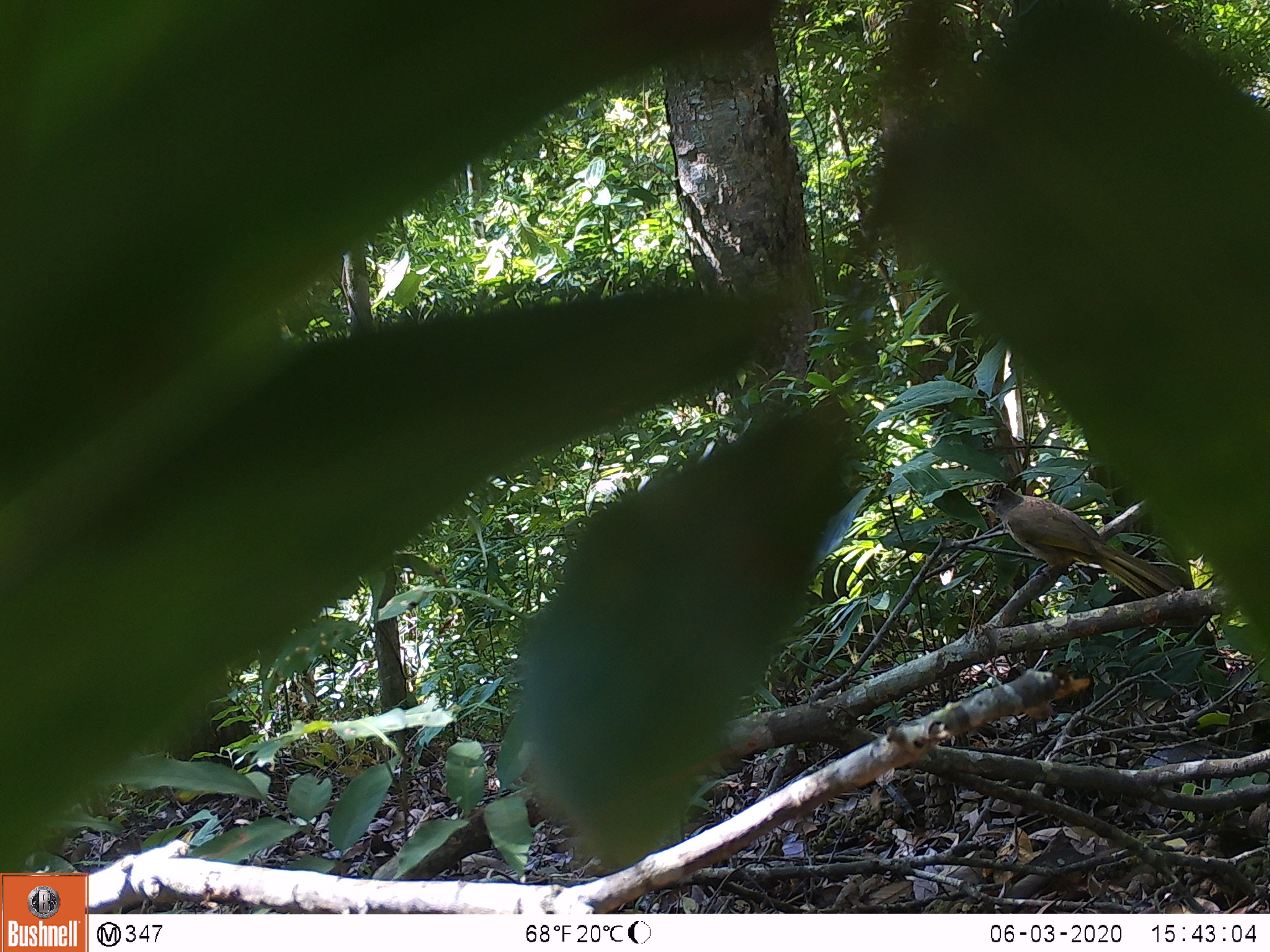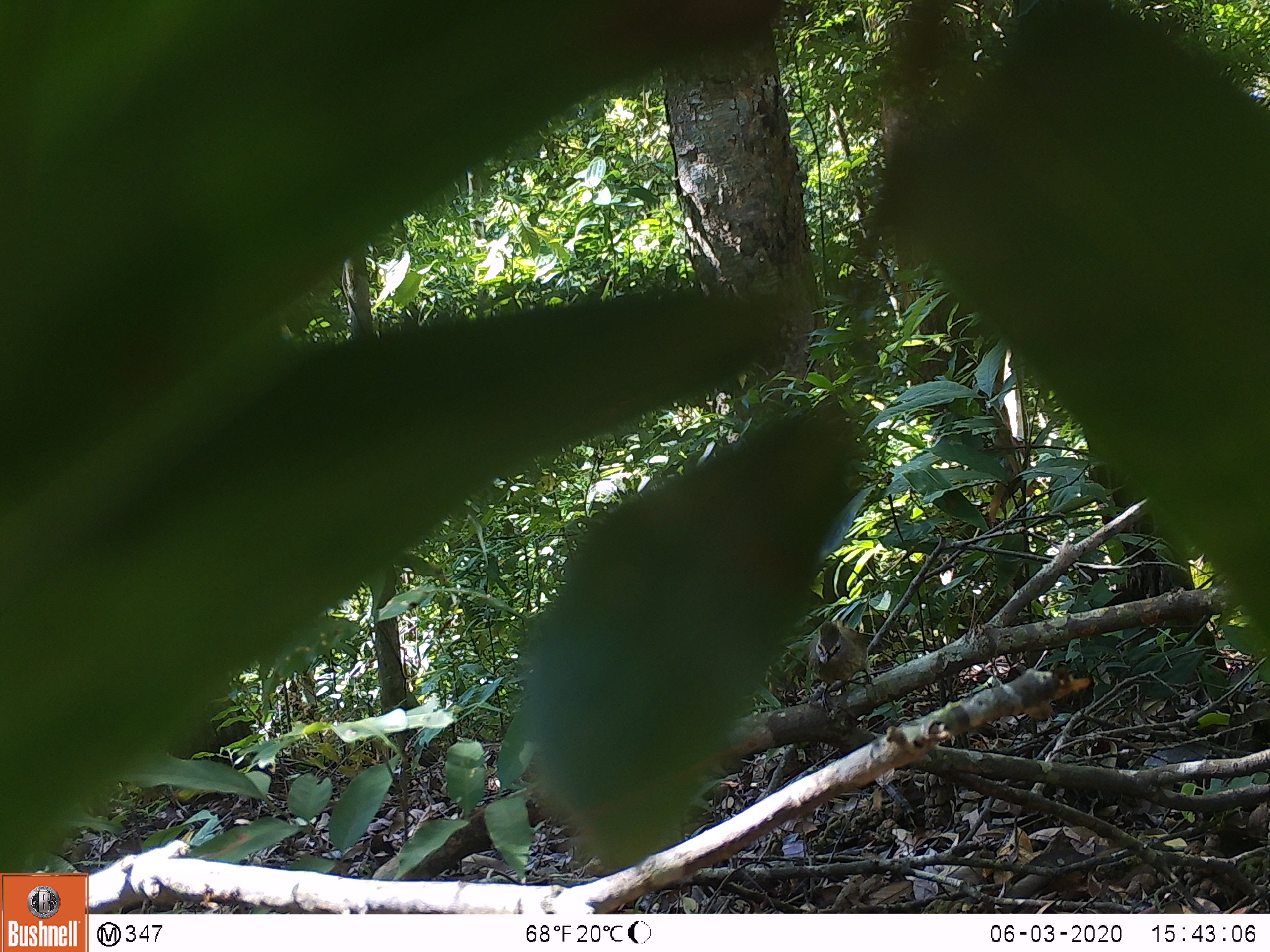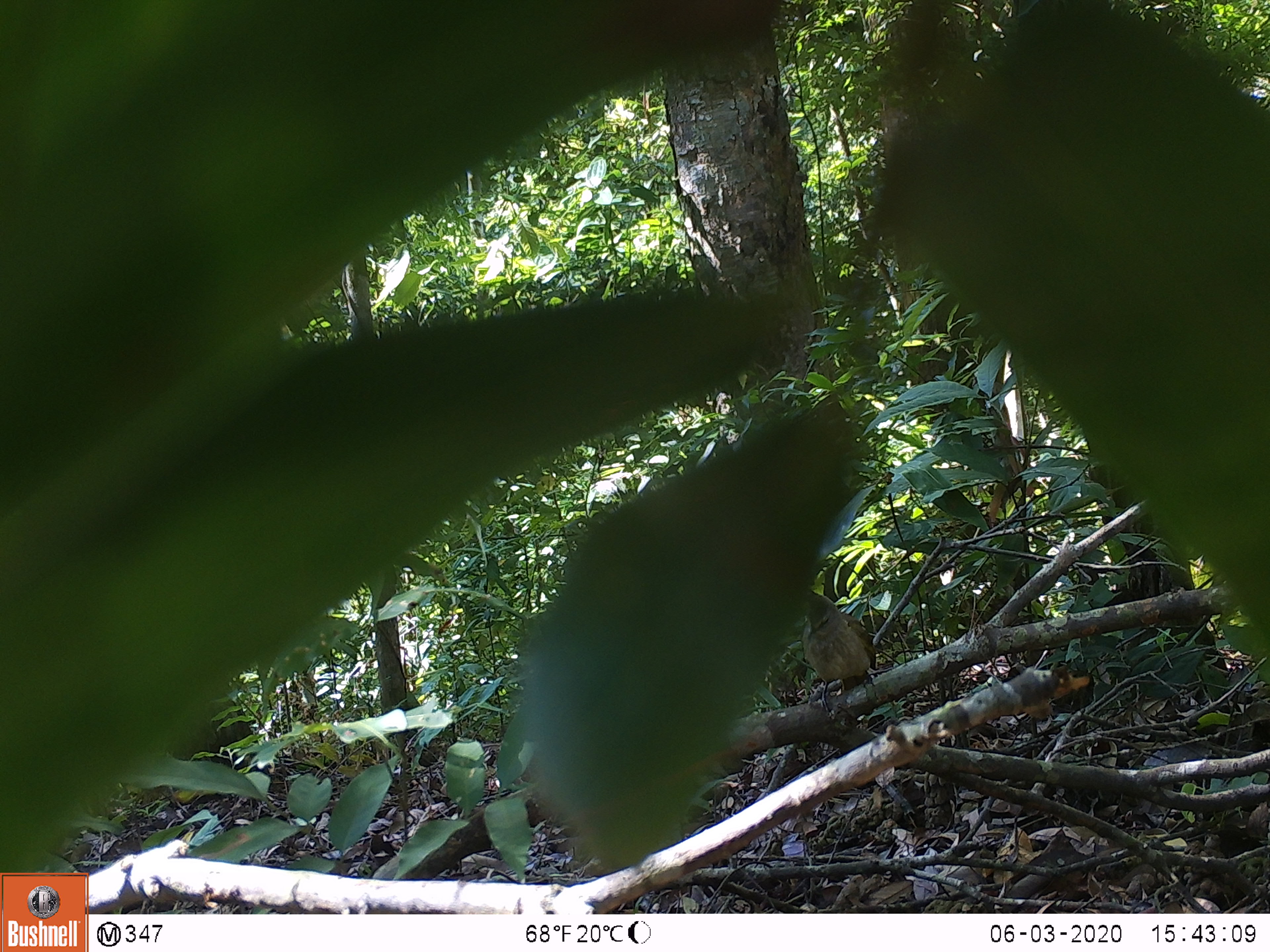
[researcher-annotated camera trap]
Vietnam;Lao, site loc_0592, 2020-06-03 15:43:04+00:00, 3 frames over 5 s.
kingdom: Animalia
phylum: Chordata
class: Aves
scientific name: Aves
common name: bird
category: unidentified bird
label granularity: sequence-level